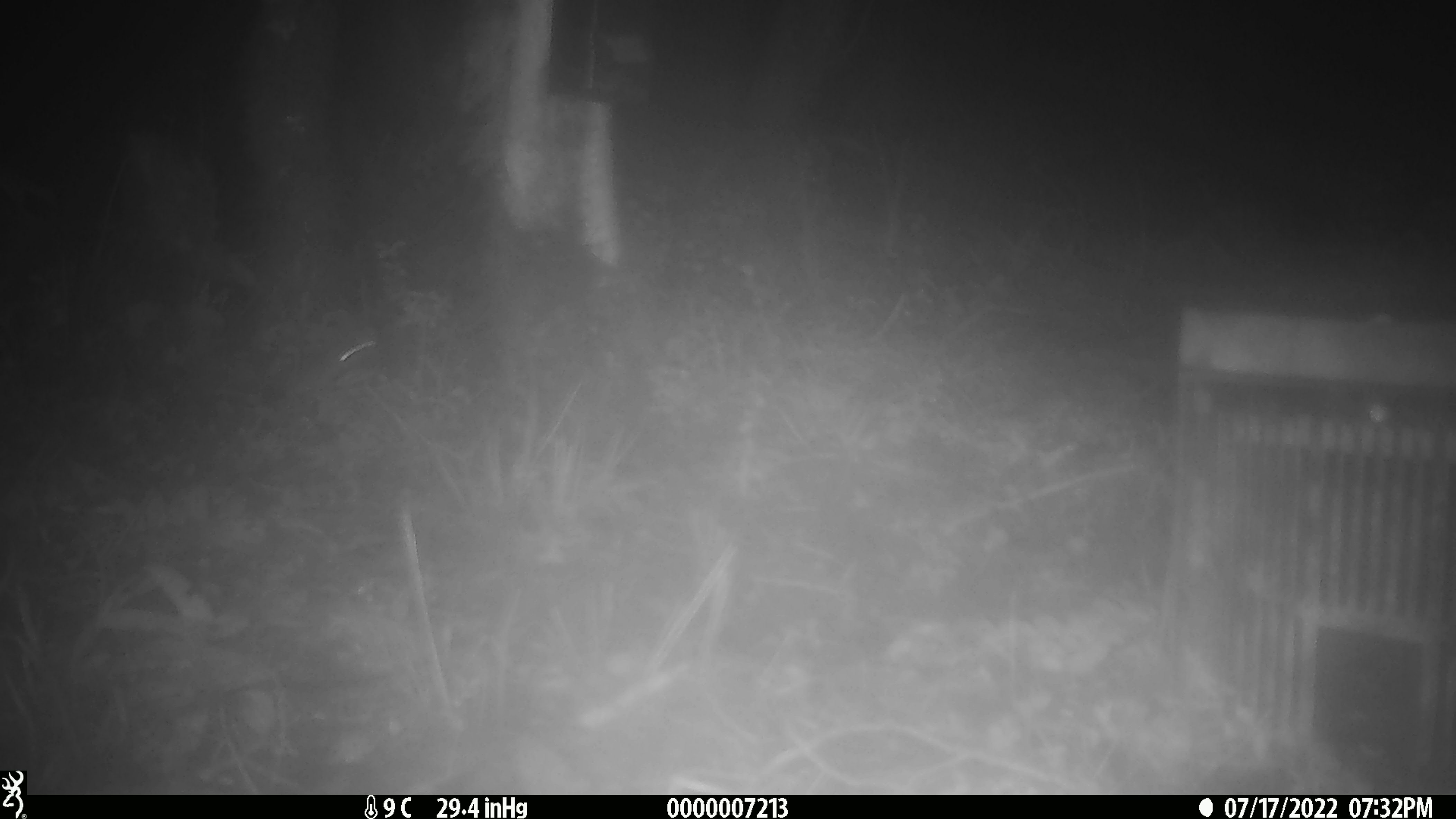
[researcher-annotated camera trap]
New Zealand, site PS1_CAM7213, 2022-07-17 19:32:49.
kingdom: Animalia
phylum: Chordata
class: Mammalia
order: Rodentia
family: Muridae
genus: Mus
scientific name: Mus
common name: mouse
Mouse (Mus).